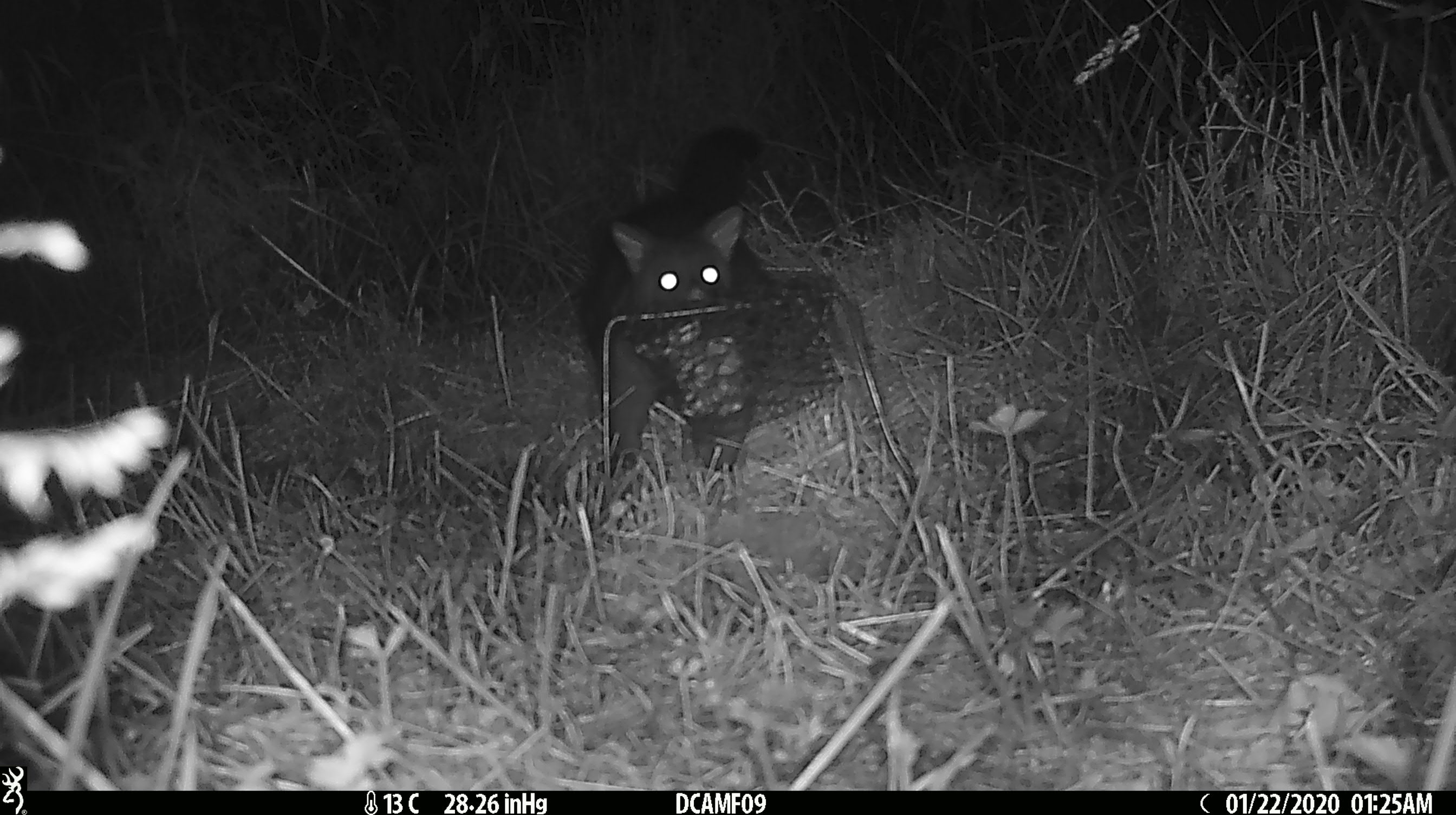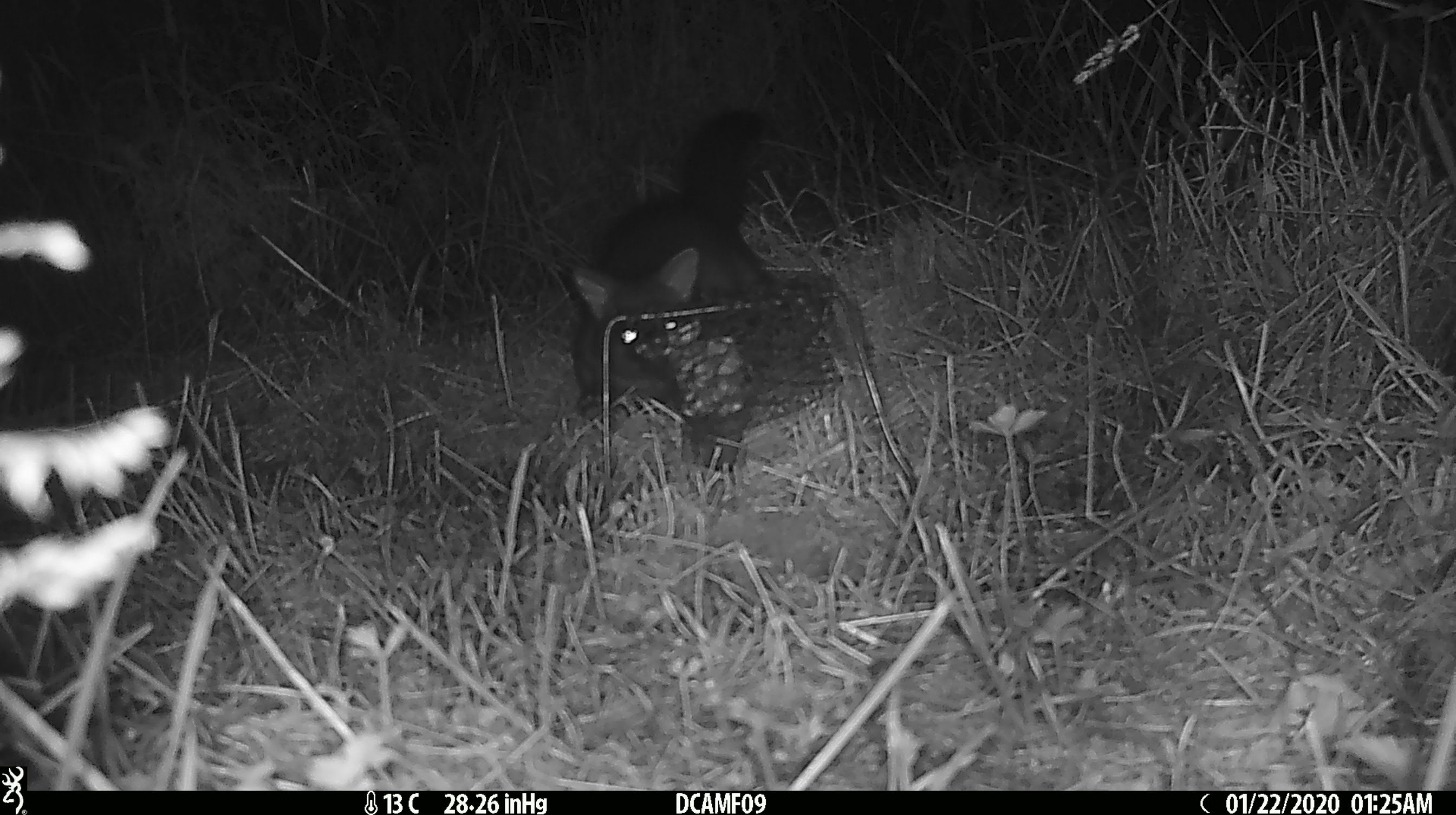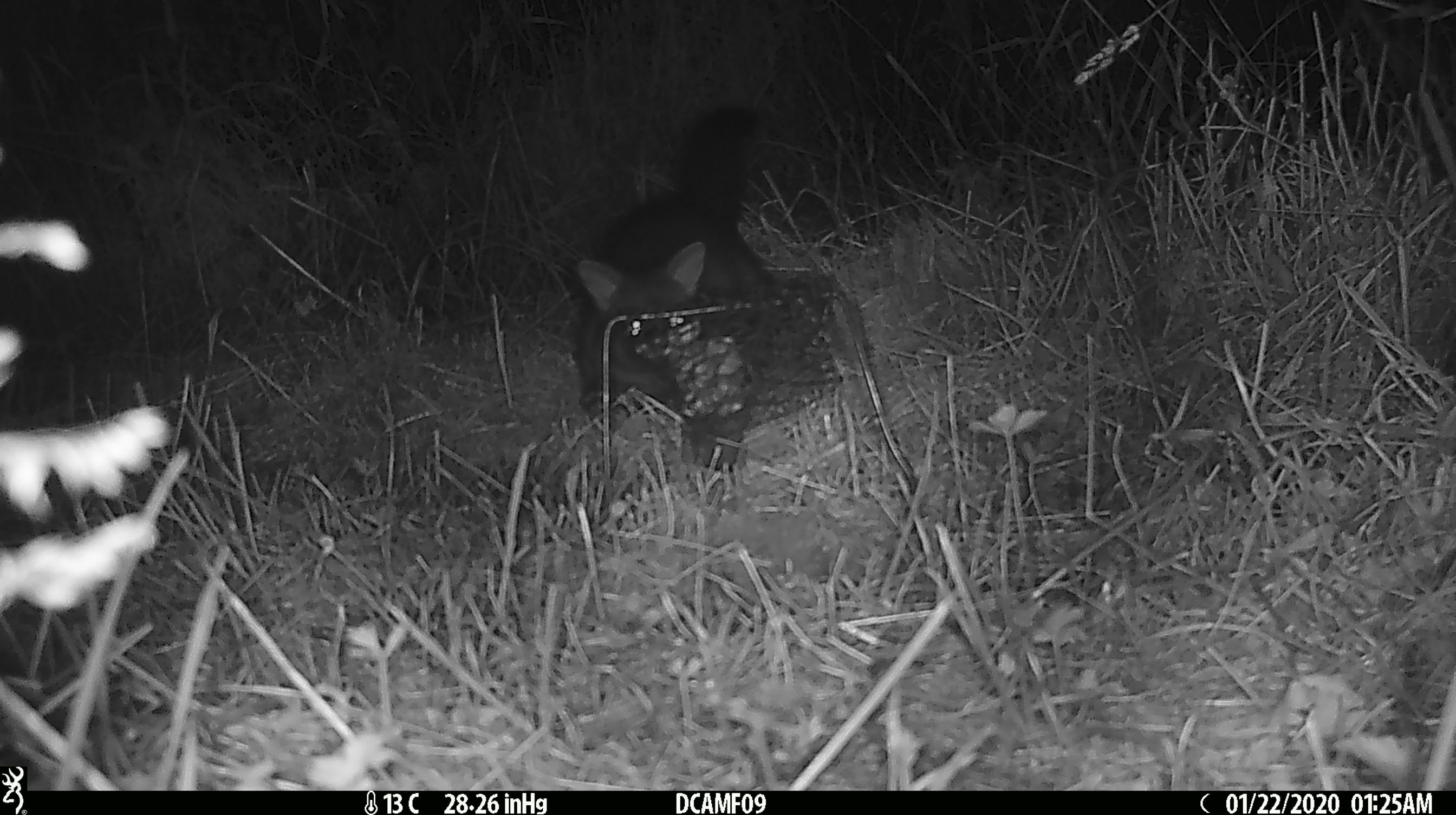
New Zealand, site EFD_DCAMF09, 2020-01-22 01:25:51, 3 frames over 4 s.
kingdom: Animalia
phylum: Chordata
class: Mammalia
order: Diprotodontia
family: Phalangeridae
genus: Trichosurus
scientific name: Trichosurus vulpecula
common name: common brushtail possum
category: possum